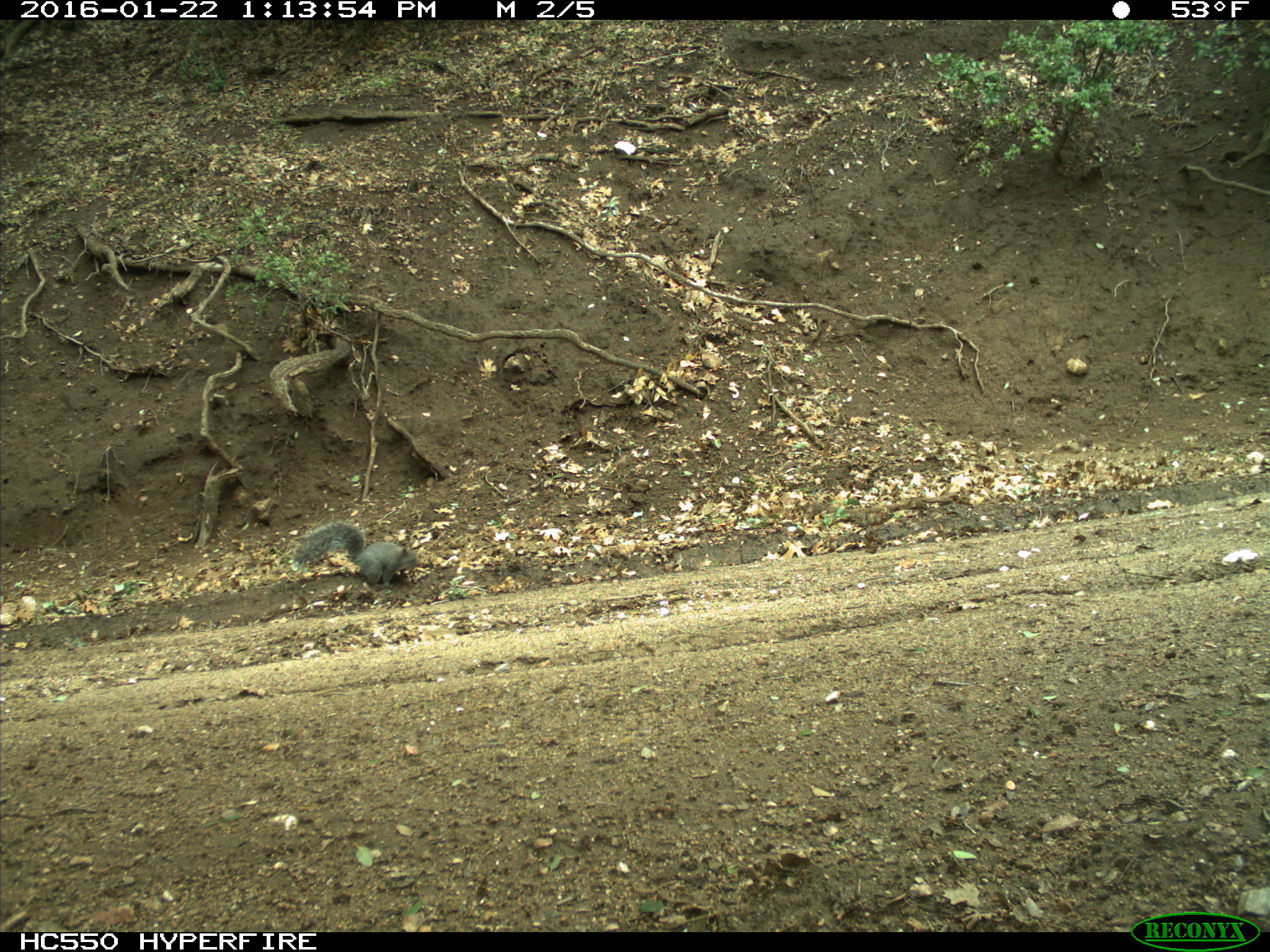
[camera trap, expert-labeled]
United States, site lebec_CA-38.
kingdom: Animalia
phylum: Chordata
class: Mammalia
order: Rodentia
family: Sciuridae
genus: Sciurus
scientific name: Sciurus carolinensis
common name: eastern gray squirrel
Sciurus carolinensis (eastern gray squirrel).